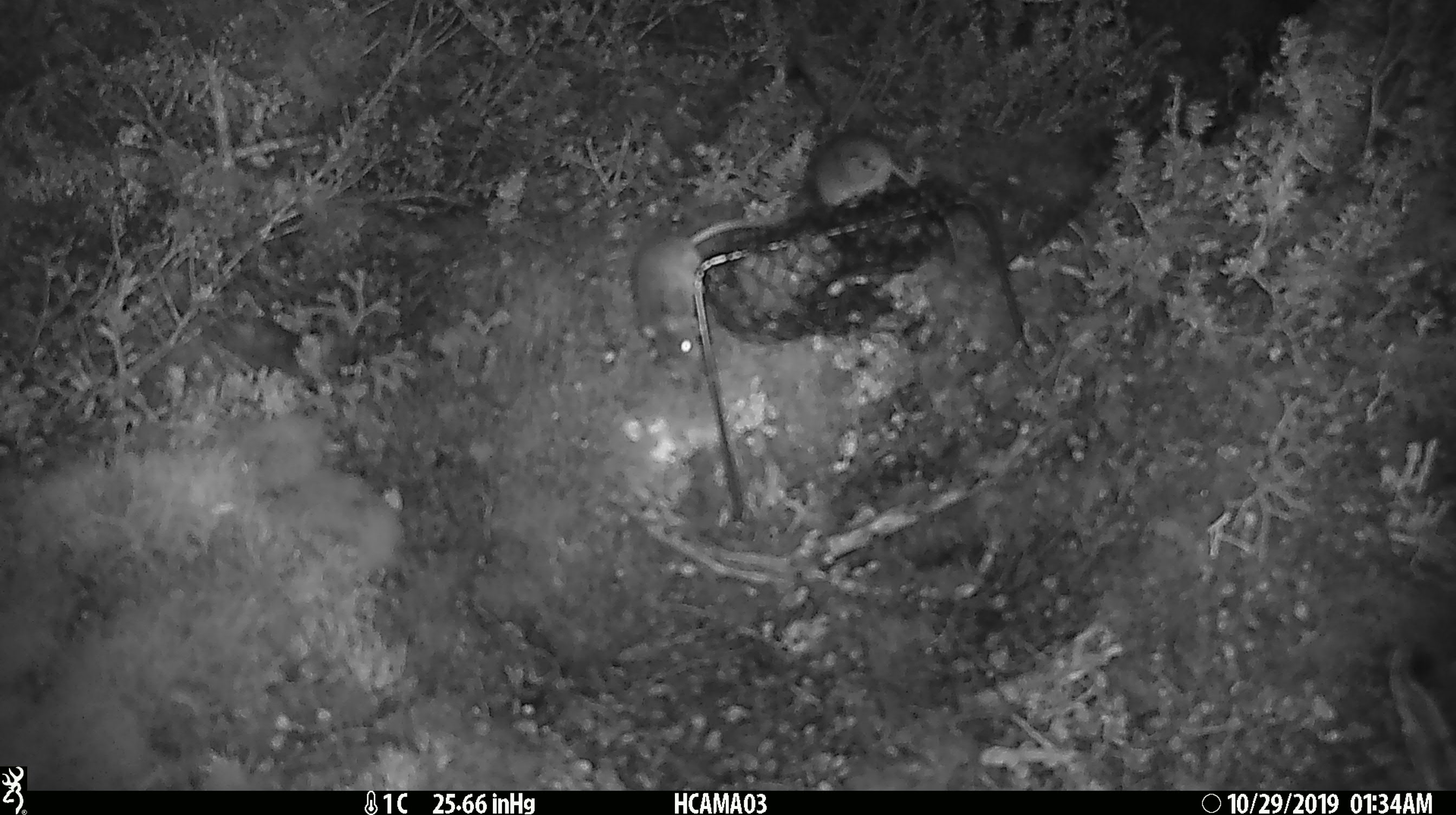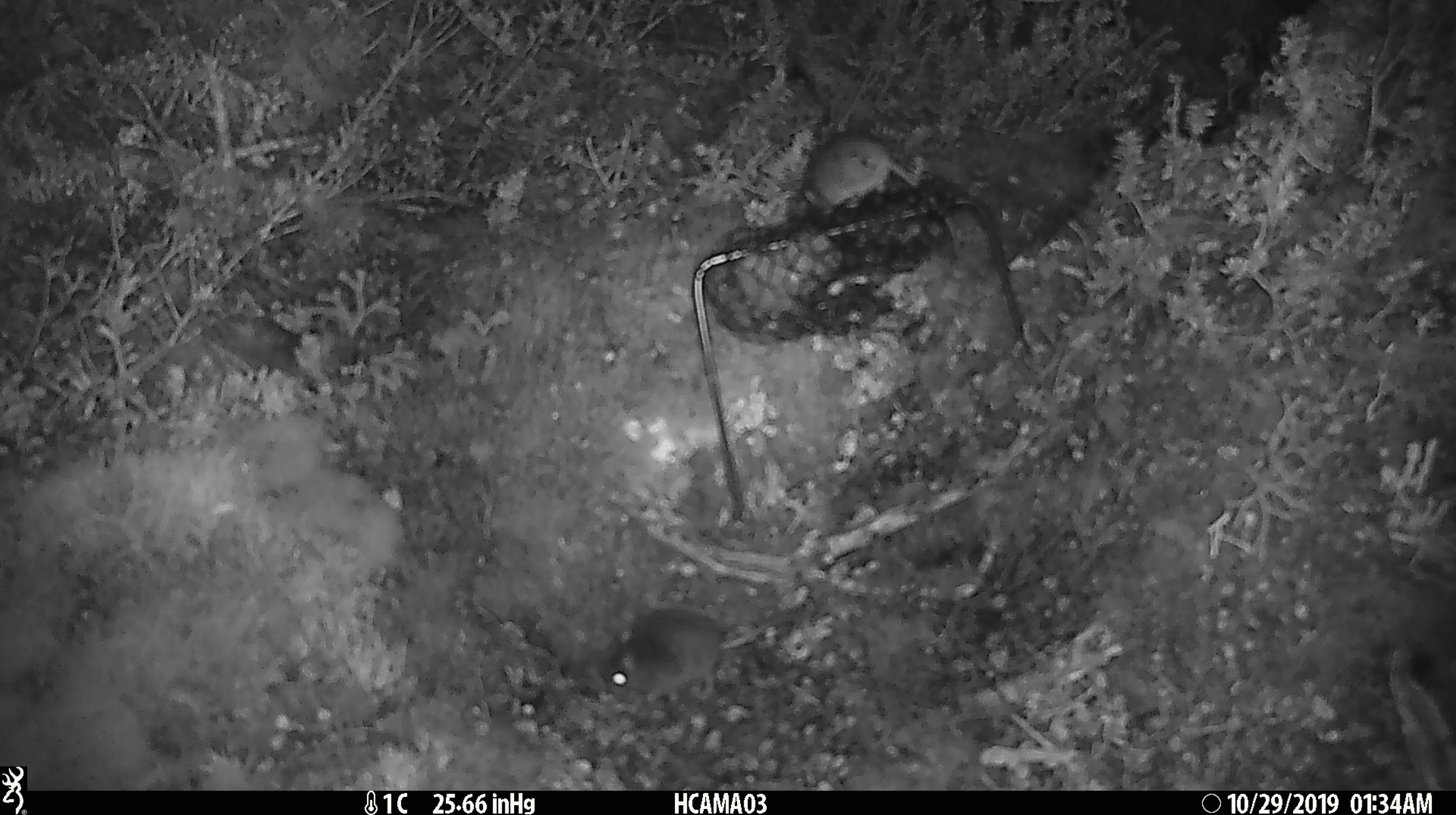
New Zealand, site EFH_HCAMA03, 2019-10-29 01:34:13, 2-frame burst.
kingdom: Animalia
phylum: Chordata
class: Mammalia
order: Rodentia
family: Muridae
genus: Mus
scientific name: Mus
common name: mouse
Mouse (Mus).